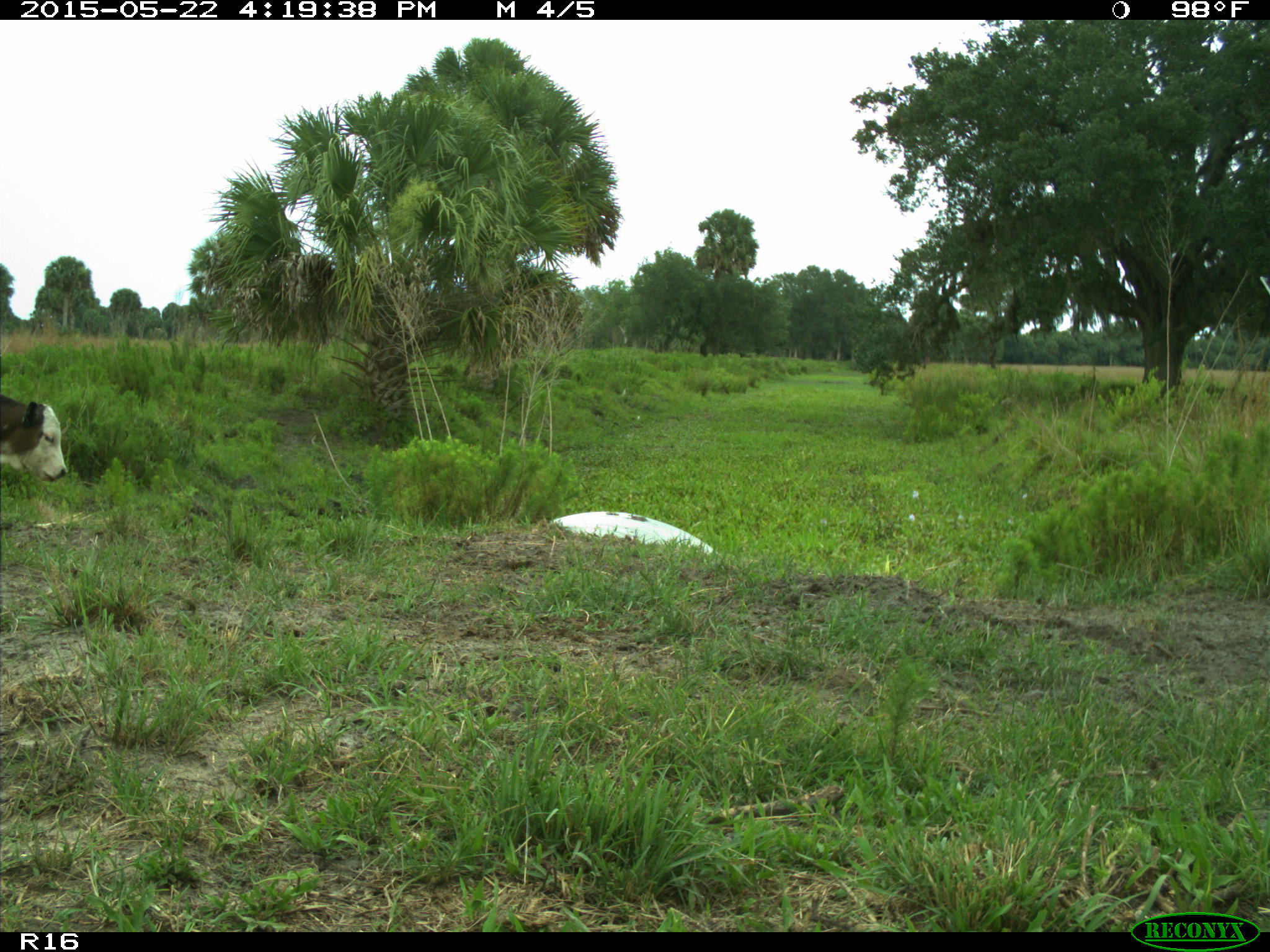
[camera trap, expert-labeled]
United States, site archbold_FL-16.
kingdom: Animalia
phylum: Chordata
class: Mammalia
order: Artiodactyla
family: Bovidae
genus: Bos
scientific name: Bos taurus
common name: domestic cow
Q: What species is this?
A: Bos taurus (domestic cow).